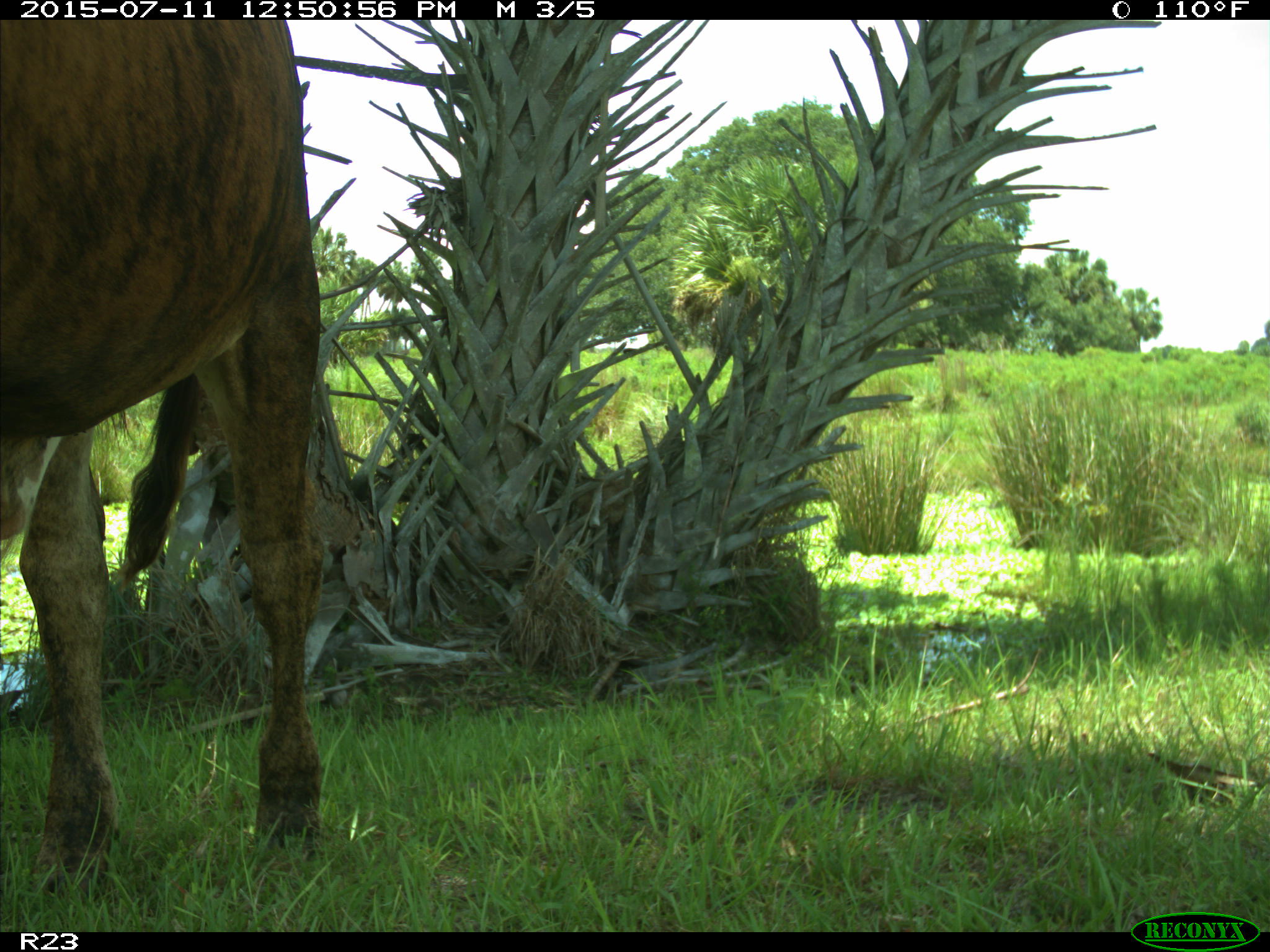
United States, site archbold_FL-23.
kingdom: Animalia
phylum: Chordata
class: Mammalia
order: Artiodactyla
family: Bovidae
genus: Bos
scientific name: Bos taurus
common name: domestic cow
Bos taurus (domestic cow).